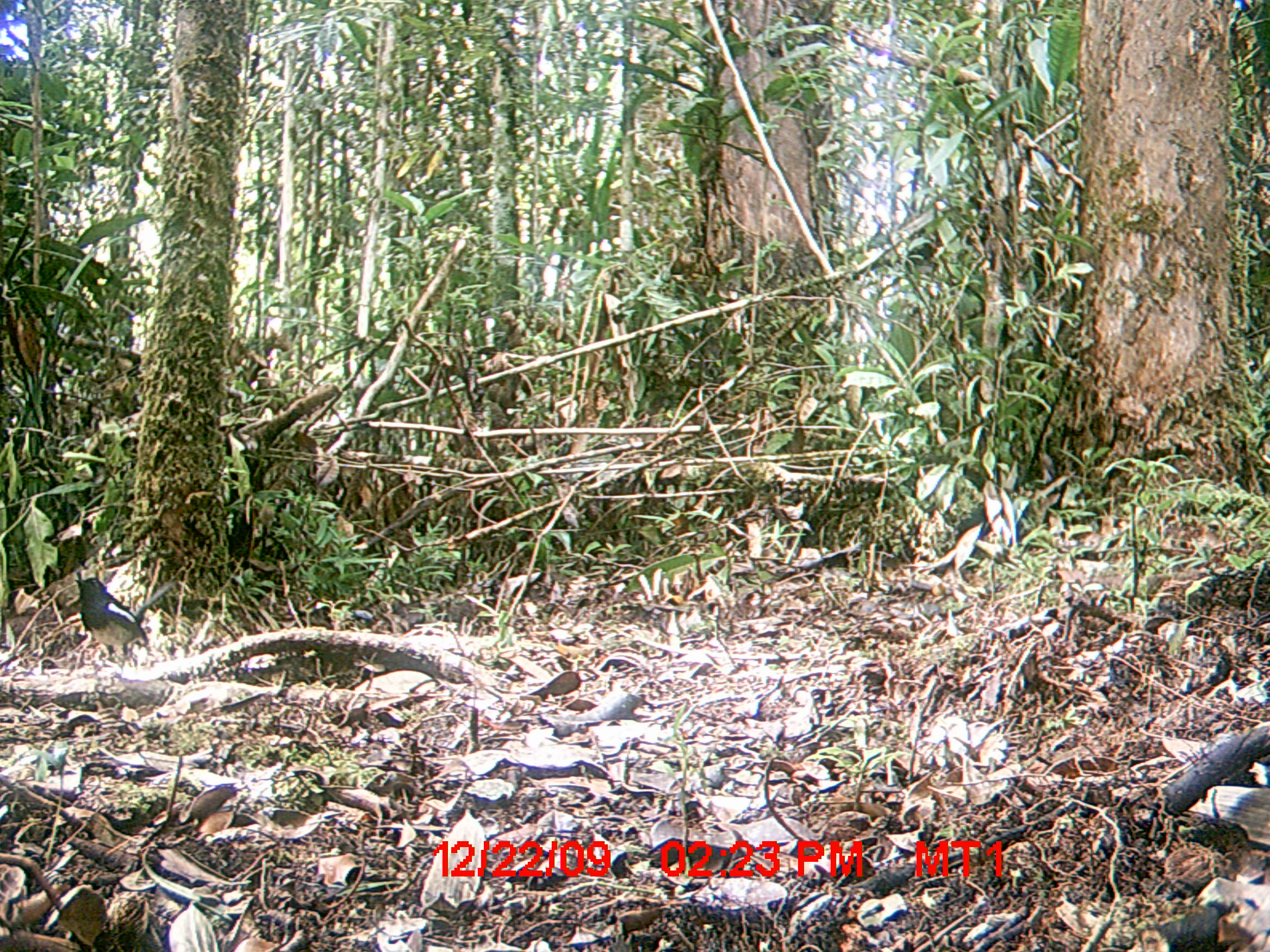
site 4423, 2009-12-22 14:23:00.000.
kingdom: Animalia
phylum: Chordata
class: Aves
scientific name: Aves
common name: bird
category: unknown bird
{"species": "unknown bird (bird) (Aves)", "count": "1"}